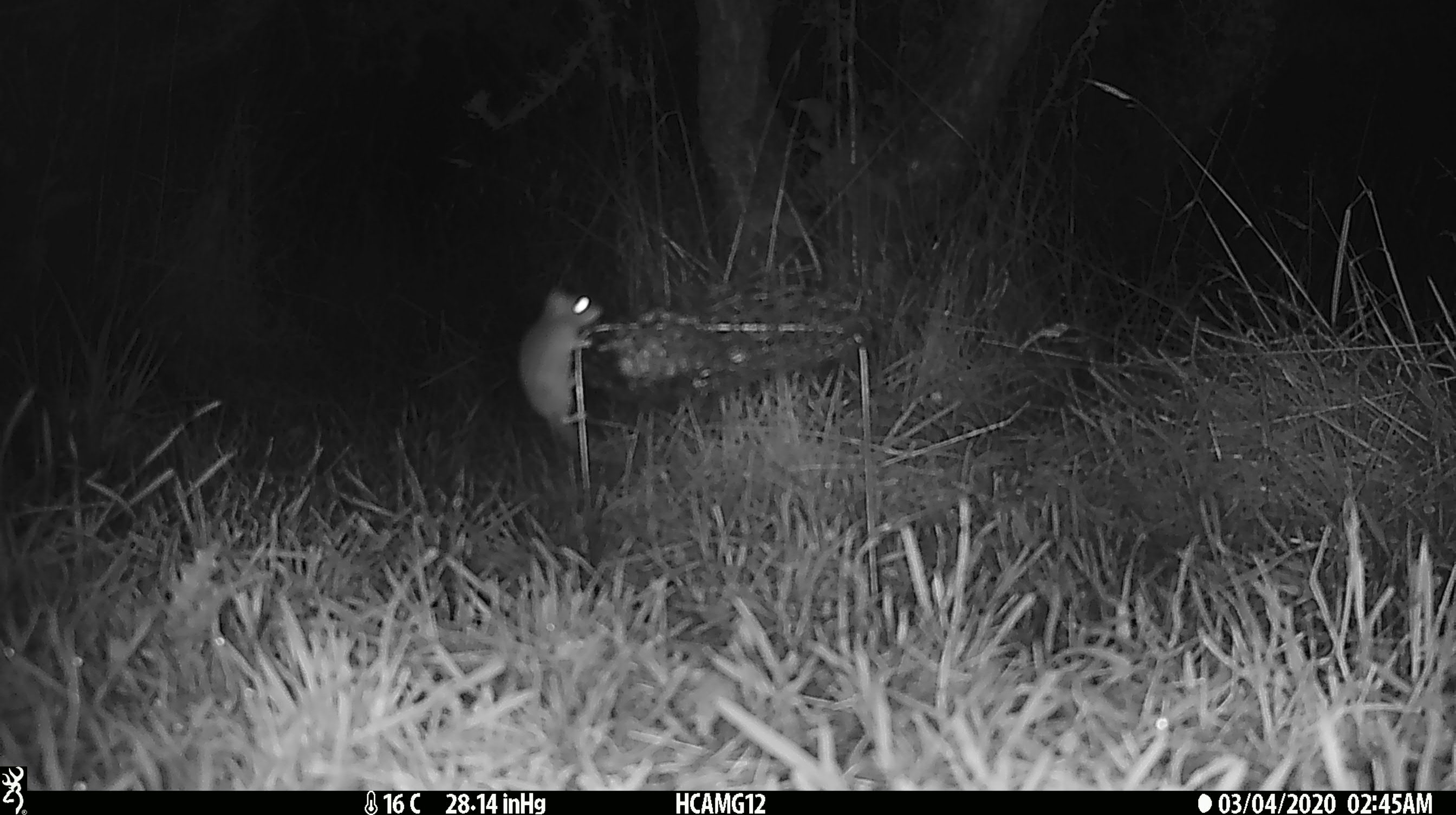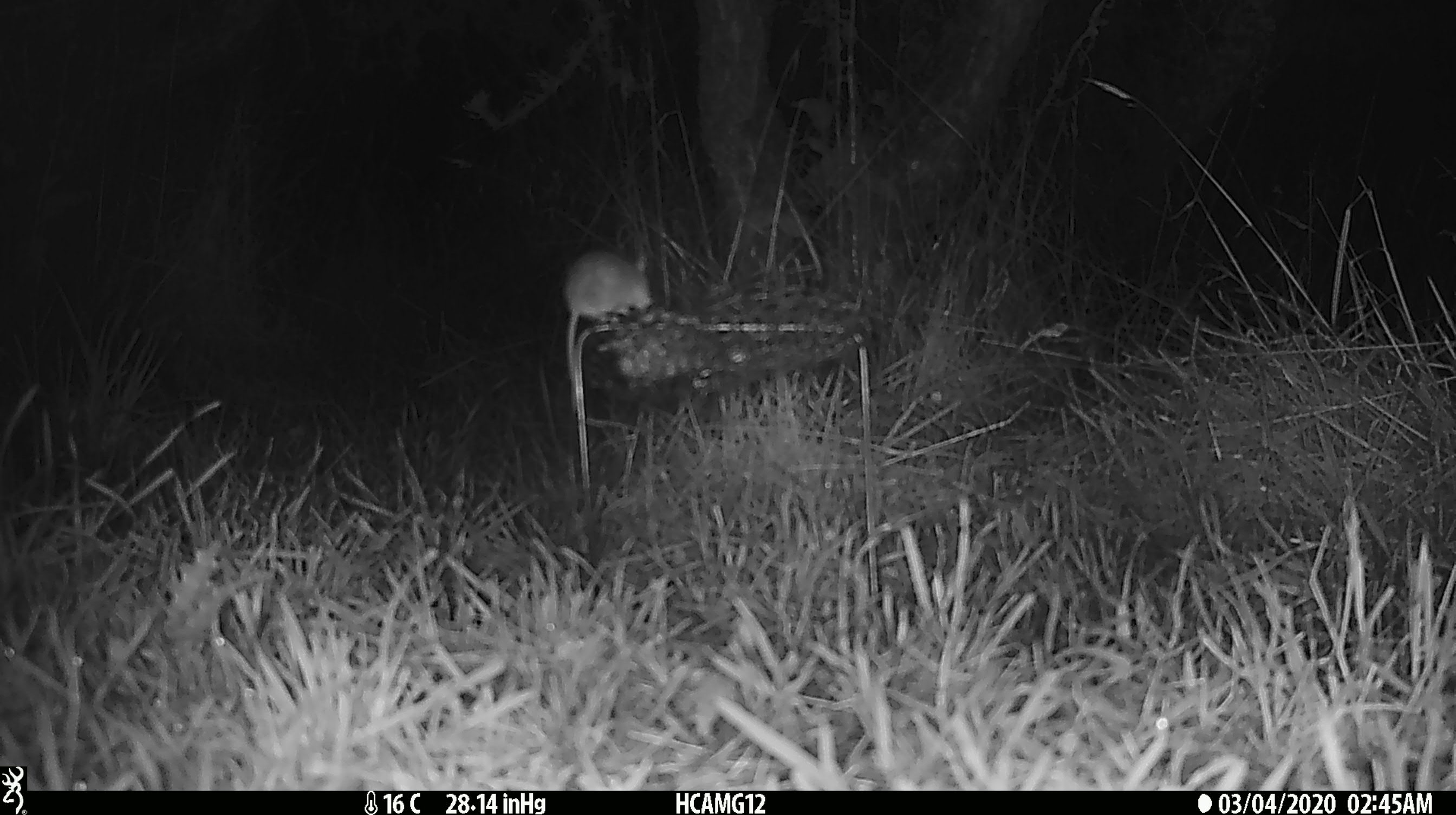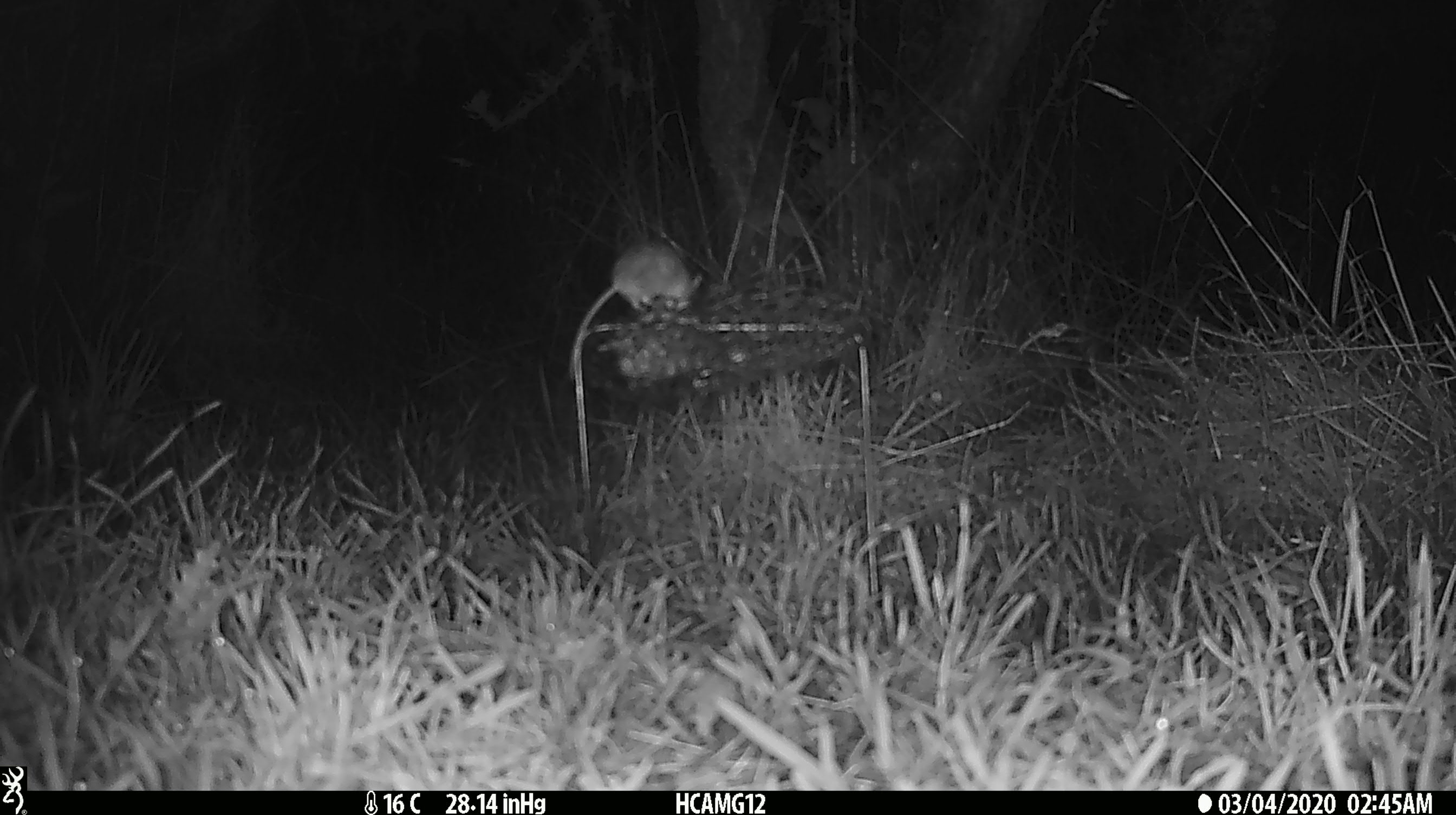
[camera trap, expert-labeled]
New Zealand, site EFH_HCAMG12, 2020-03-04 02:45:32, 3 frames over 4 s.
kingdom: Animalia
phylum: Chordata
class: Mammalia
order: Rodentia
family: Muridae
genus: Mus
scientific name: Mus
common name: mouse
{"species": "mouse (Mus)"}